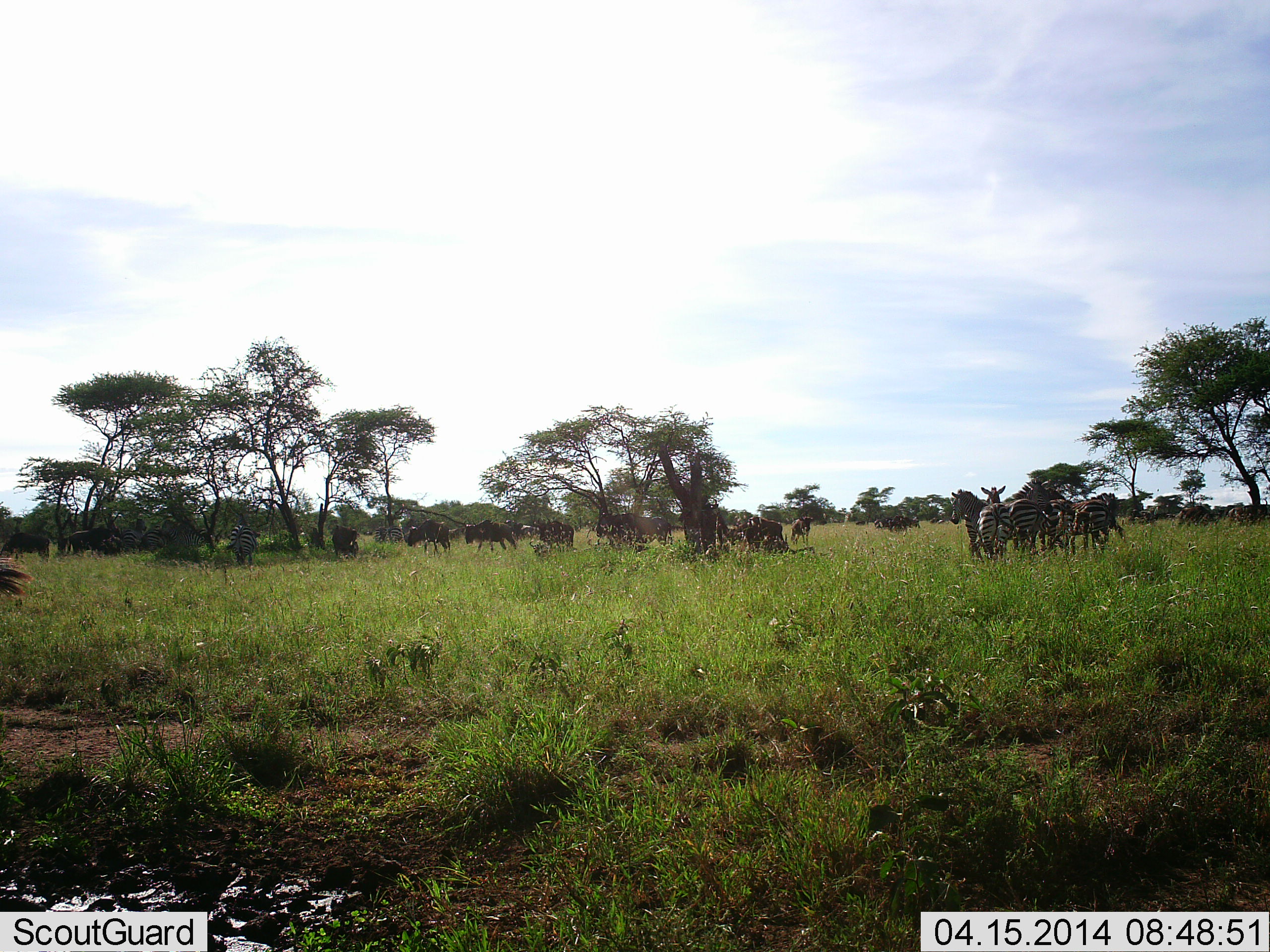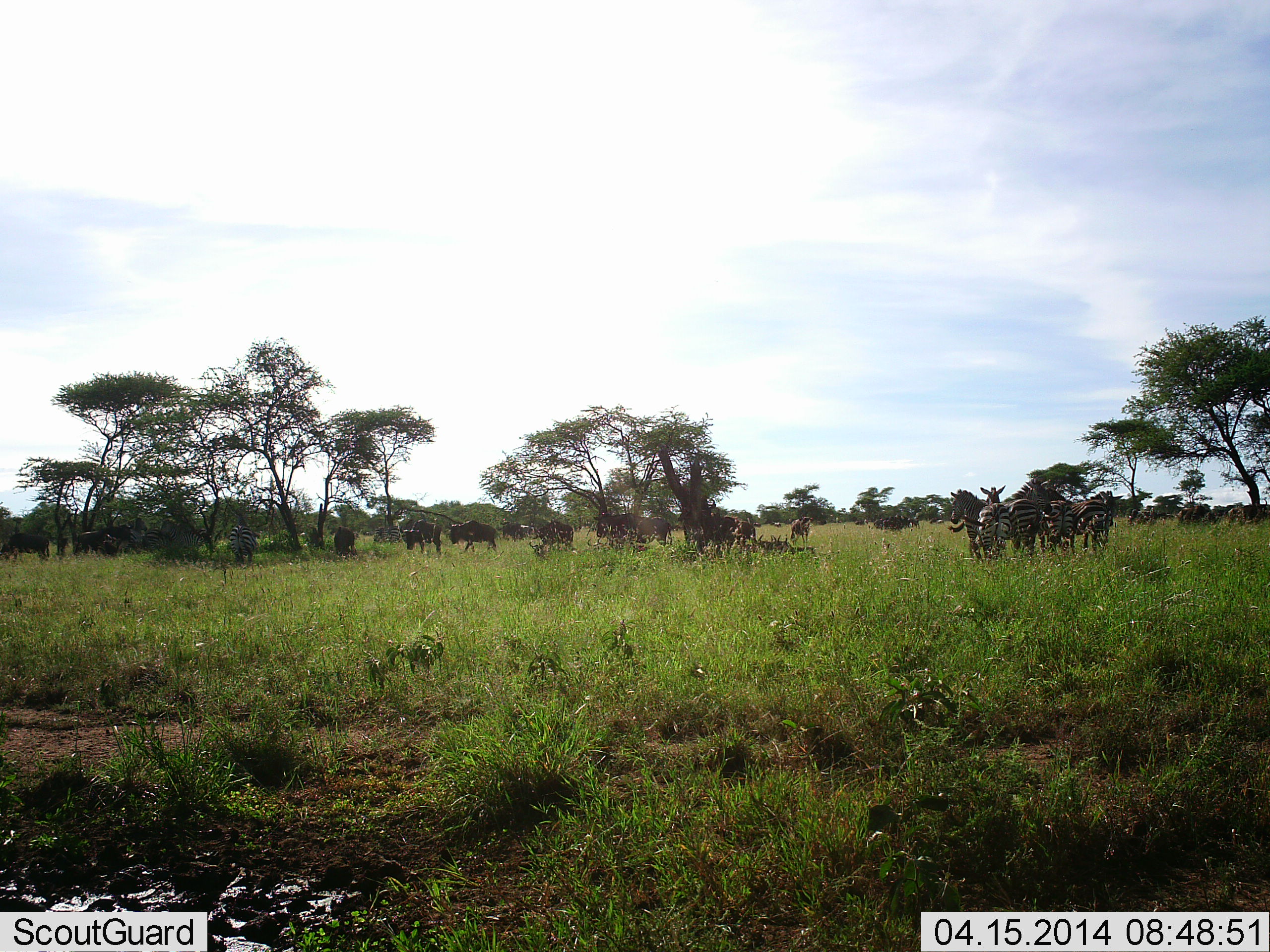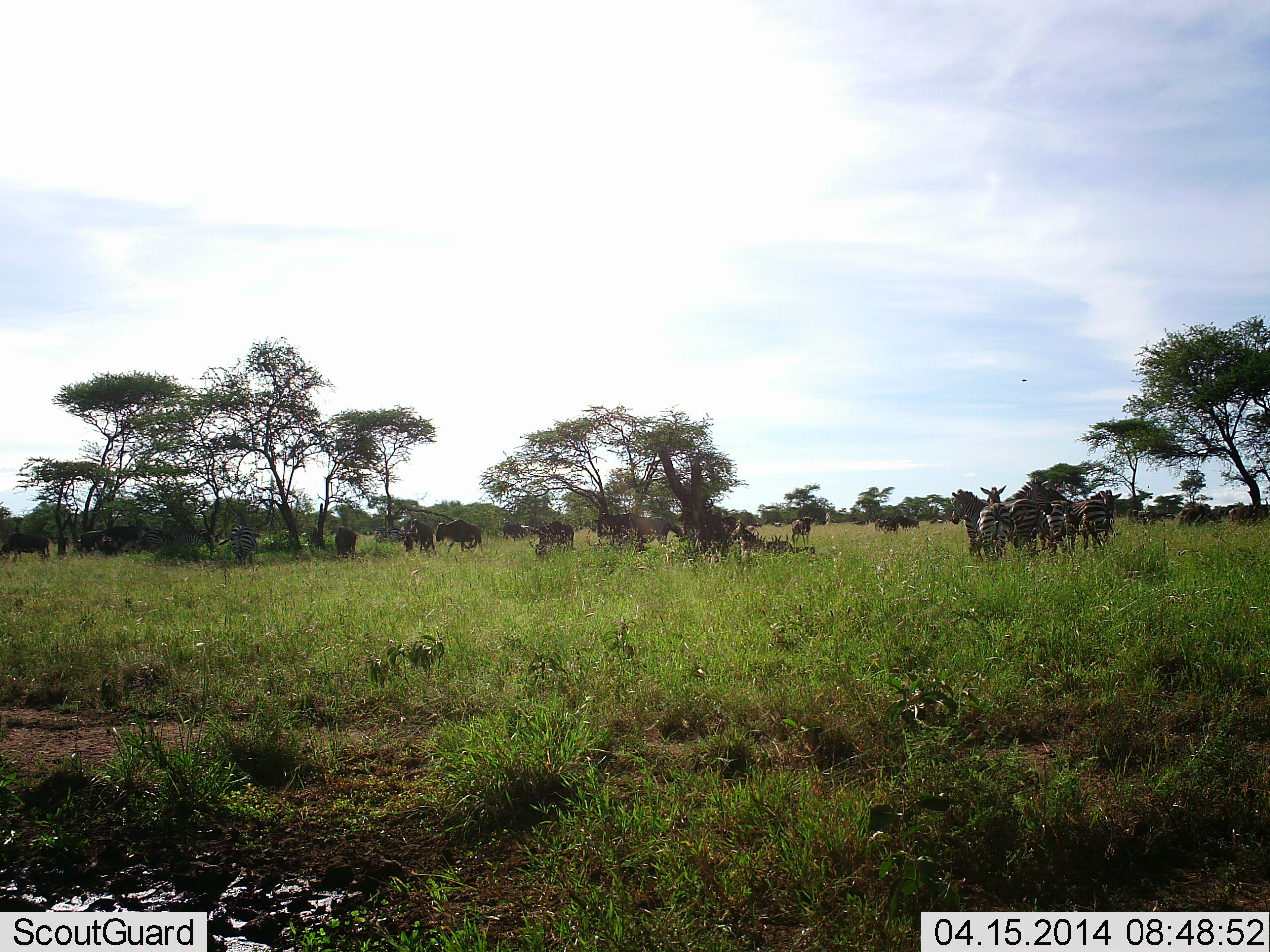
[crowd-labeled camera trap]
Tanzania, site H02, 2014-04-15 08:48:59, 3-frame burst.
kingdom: Animalia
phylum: Chordata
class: Mammalia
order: Artiodactyla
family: Bovidae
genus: Connochaetes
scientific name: Connochaetes taurinus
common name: blue wildebeest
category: wildebeest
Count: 11-50.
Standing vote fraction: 50%.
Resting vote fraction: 10%.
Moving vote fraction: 60%.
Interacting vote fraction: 10%.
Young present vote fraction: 0%.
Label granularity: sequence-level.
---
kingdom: Animalia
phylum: Chordata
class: Mammalia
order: Perissodactyla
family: Equidae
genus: Equus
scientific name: Equus quagga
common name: plains zebra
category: zebra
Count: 6.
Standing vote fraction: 75%.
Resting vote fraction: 0%.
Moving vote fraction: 8%.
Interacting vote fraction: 17%.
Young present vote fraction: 0%.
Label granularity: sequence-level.